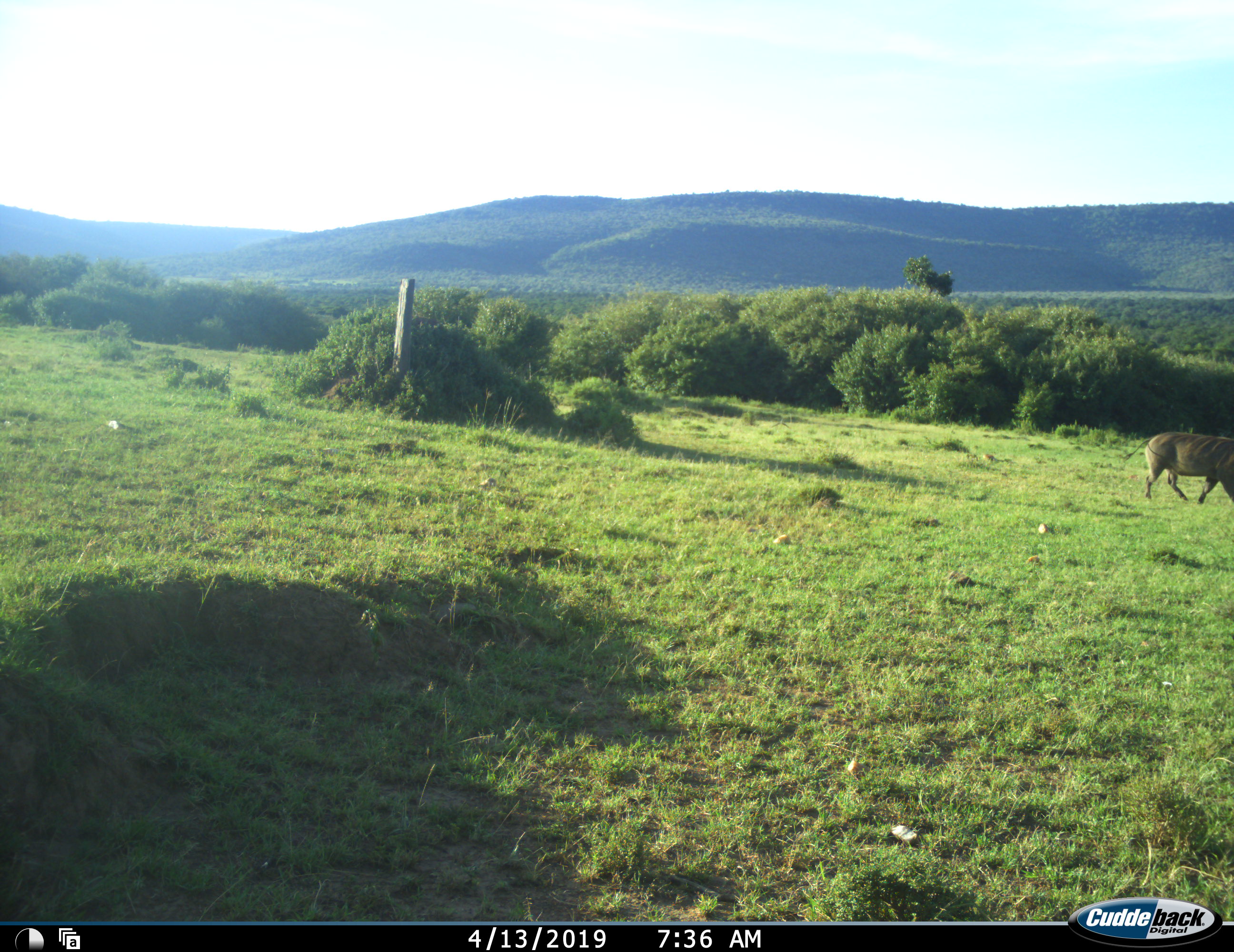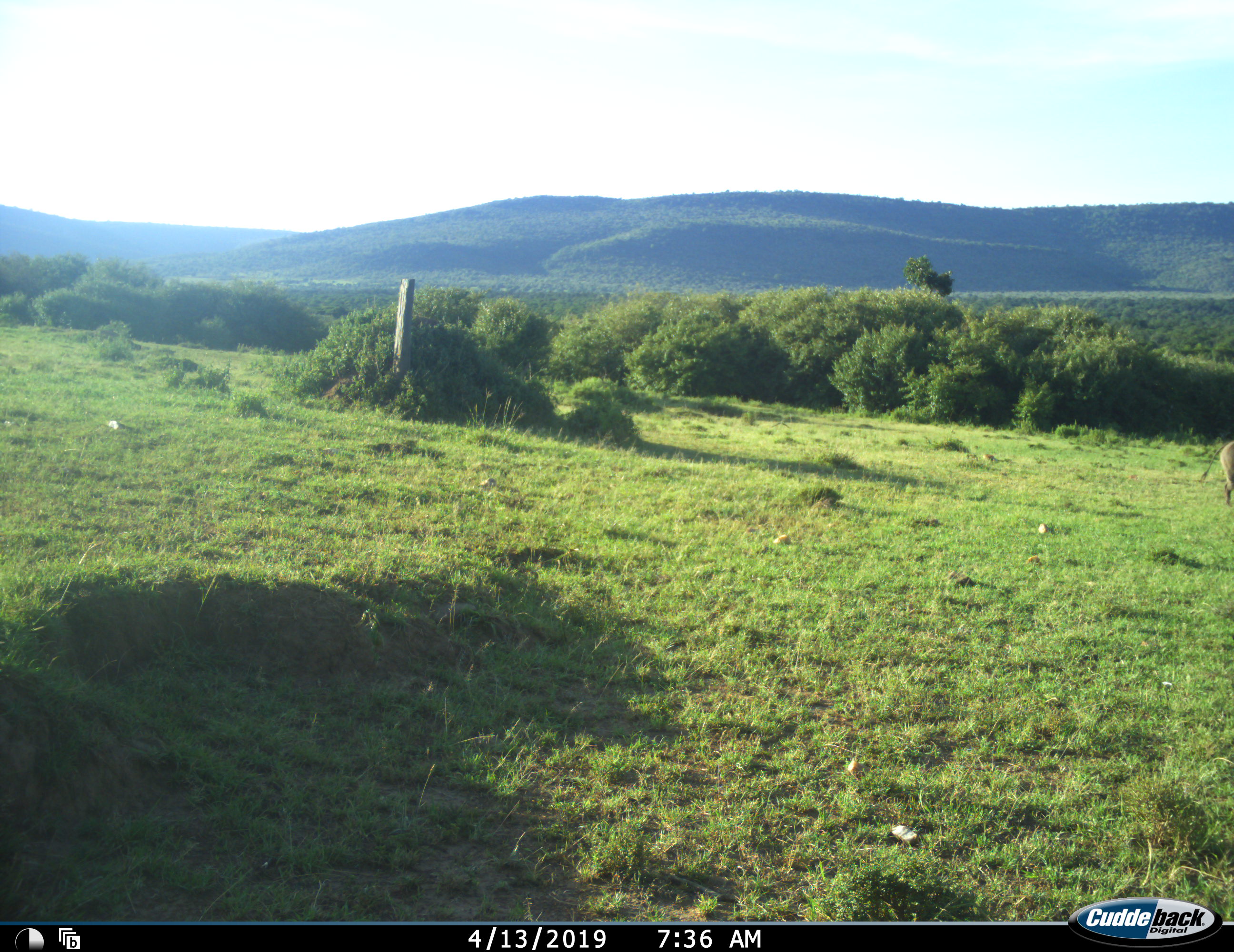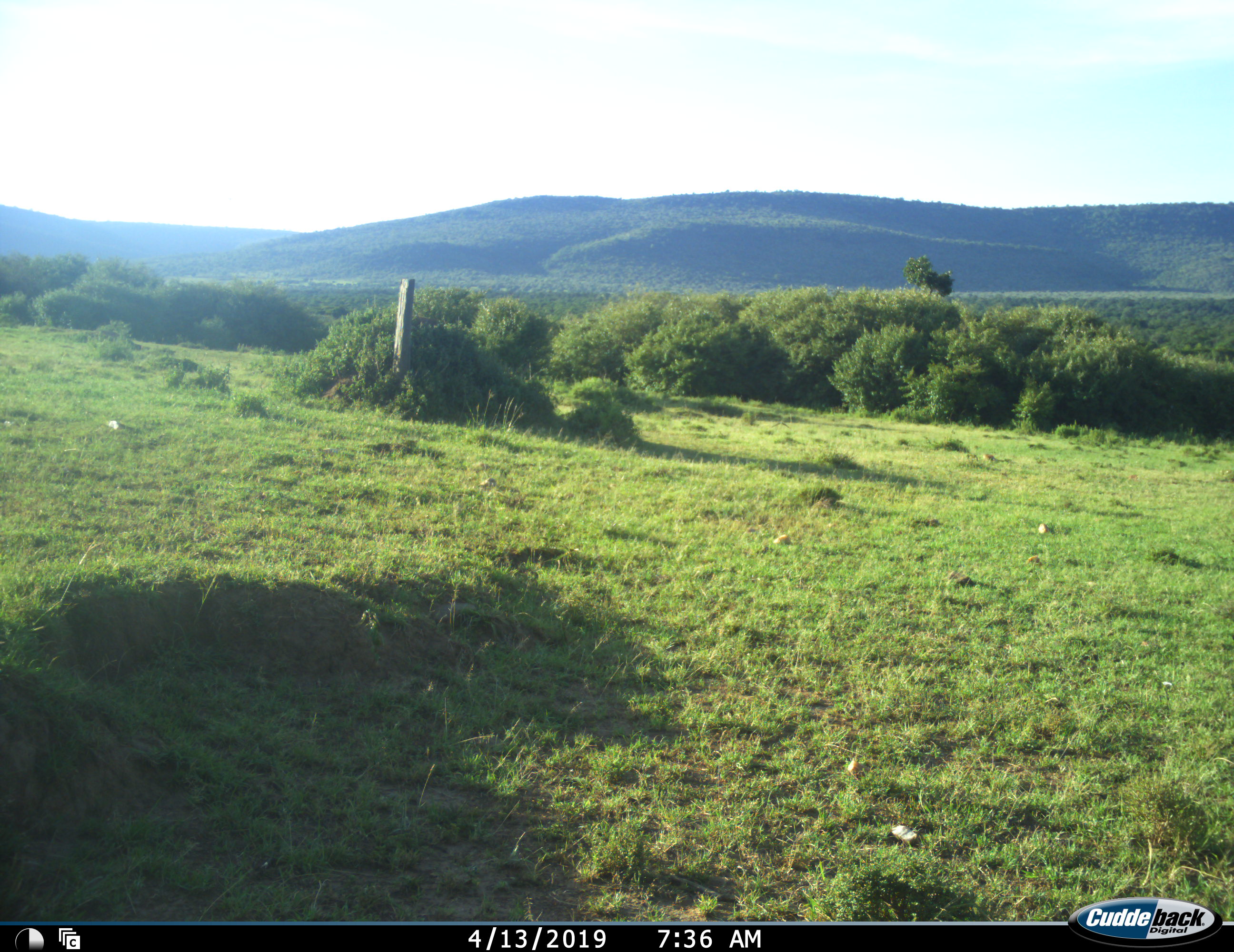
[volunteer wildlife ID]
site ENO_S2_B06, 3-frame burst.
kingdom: Animalia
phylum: Chordata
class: Mammalia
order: Artiodactyla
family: Suidae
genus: Phacochoerus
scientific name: Phacochoerus africanus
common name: warthog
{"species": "warthog (Phacochoerus africanus)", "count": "1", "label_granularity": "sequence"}